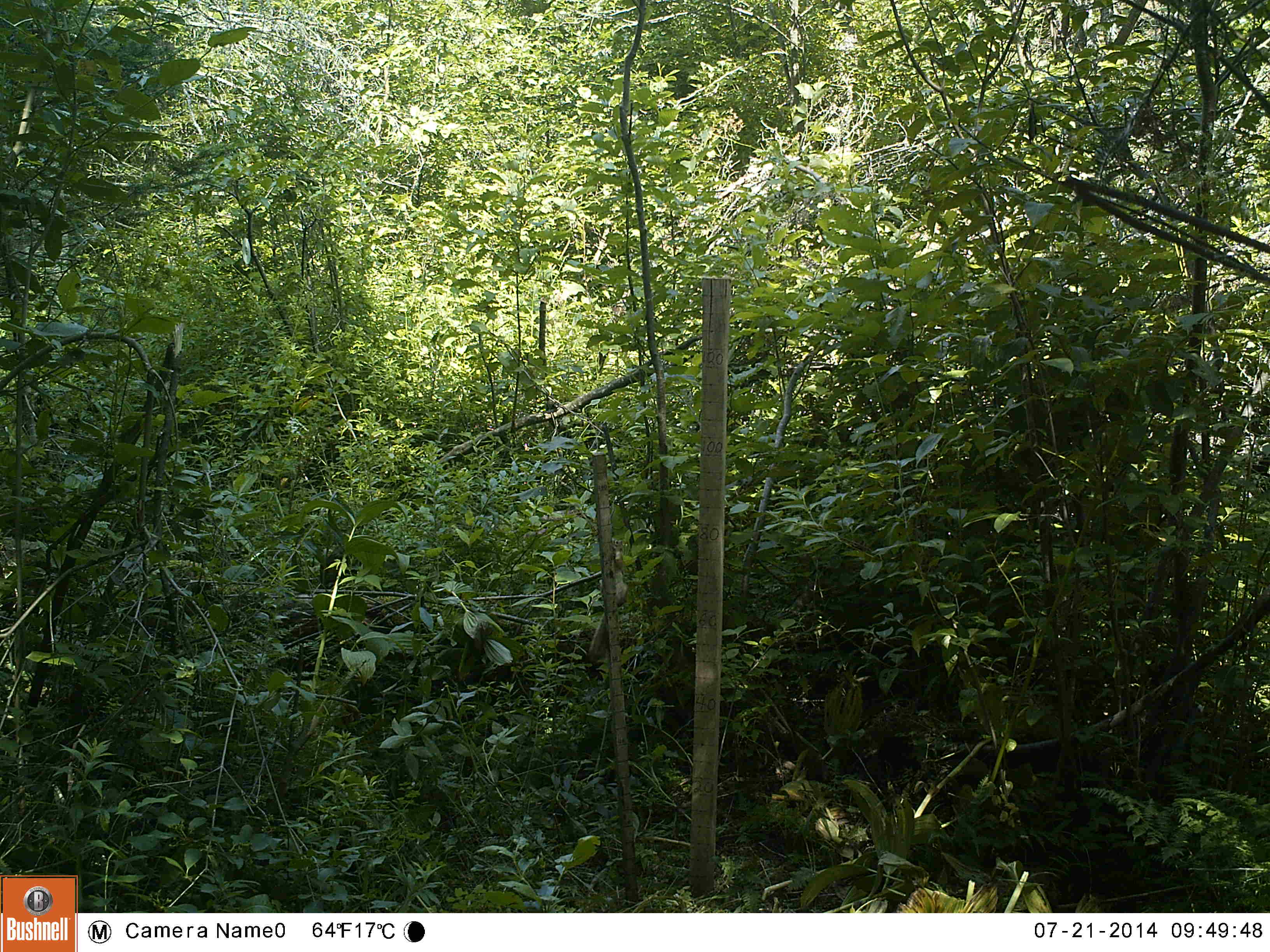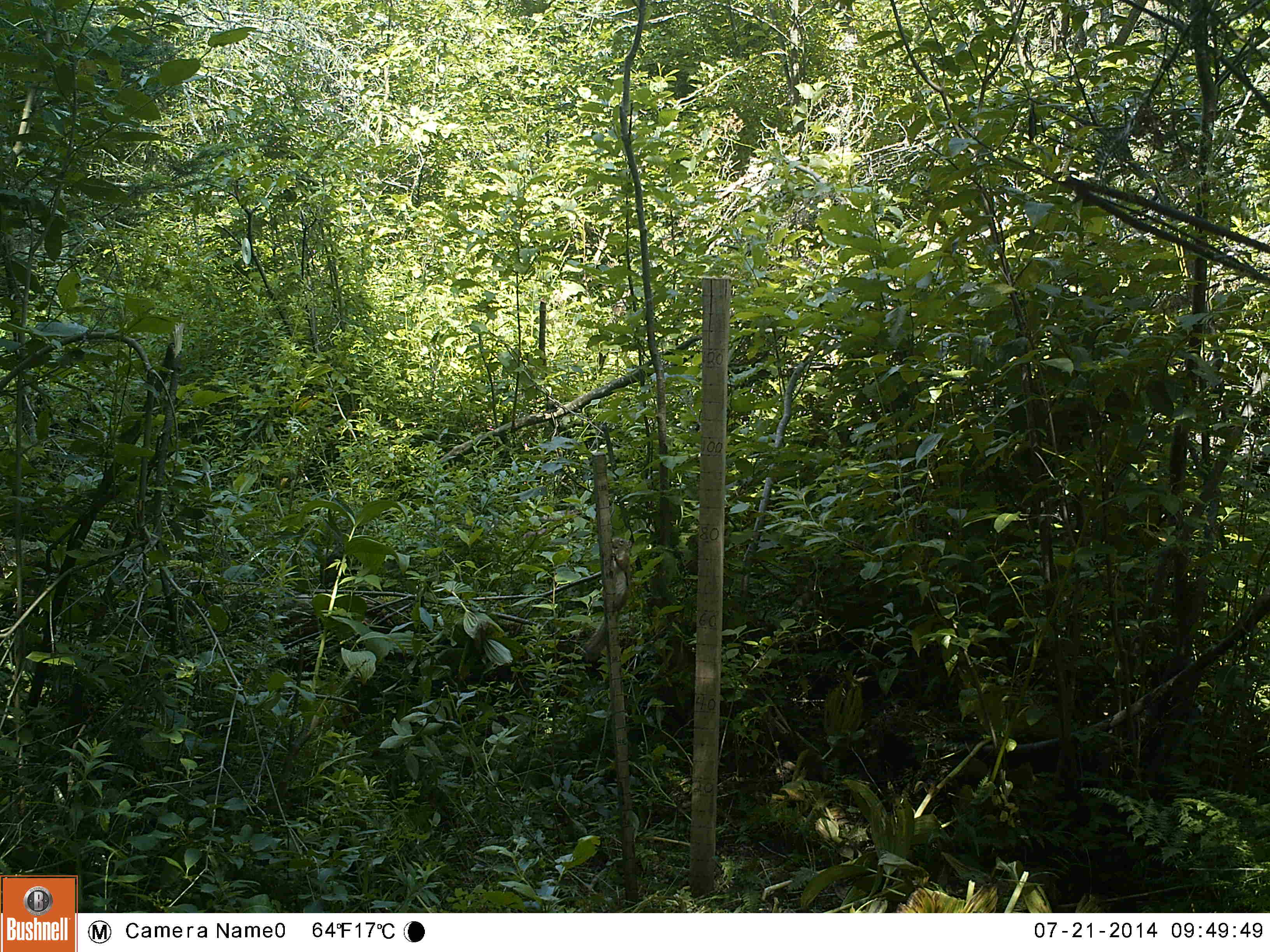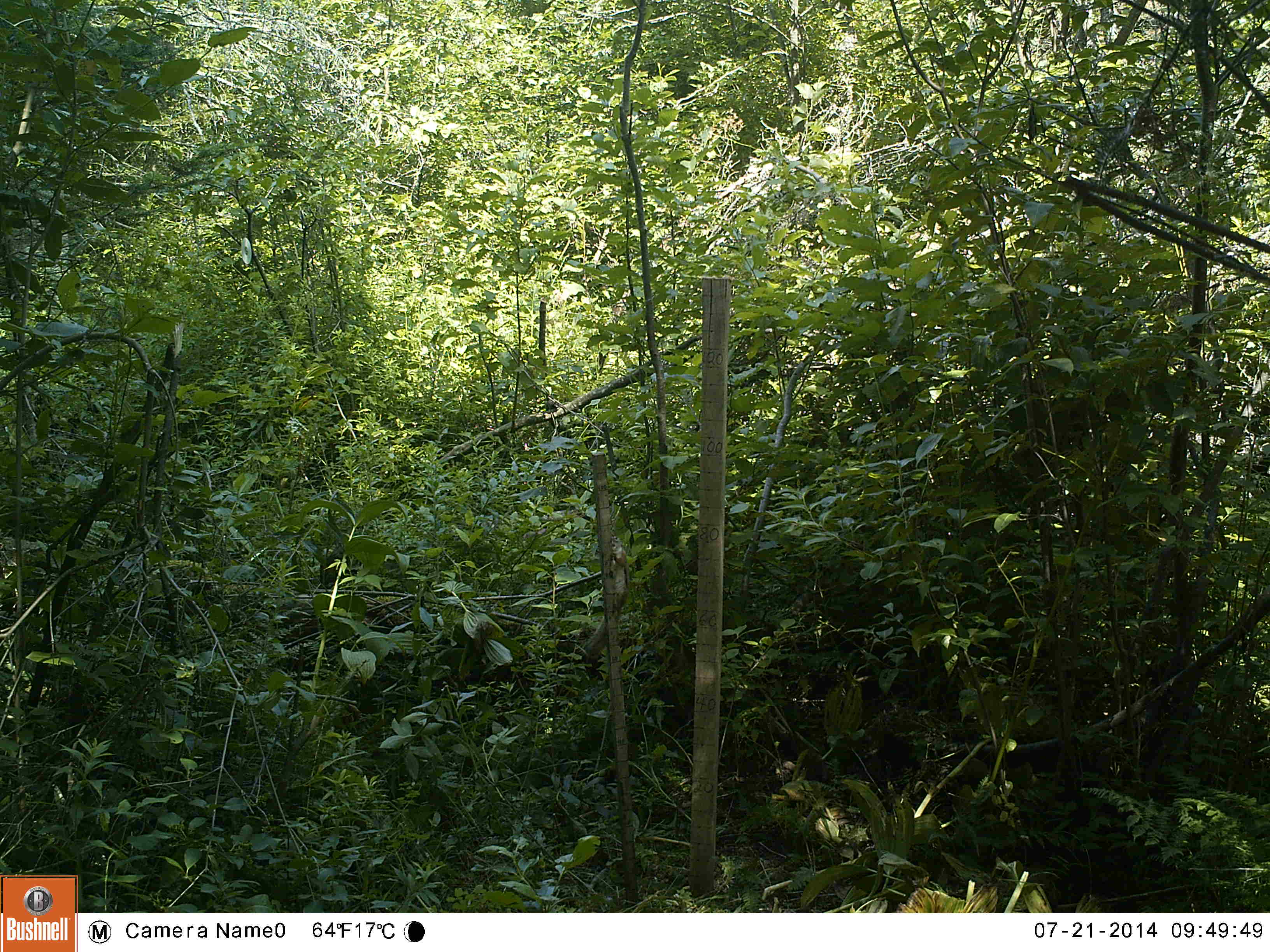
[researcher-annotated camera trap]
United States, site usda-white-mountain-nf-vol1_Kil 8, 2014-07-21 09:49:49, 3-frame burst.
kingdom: Animalia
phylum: Chordata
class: Mammalia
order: Rodentia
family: Sciuridae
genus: Tamiasciurus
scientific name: Tamiasciurus hudsonicus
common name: red squirrel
Red squirrel (Tamiasciurus hudsonicus).